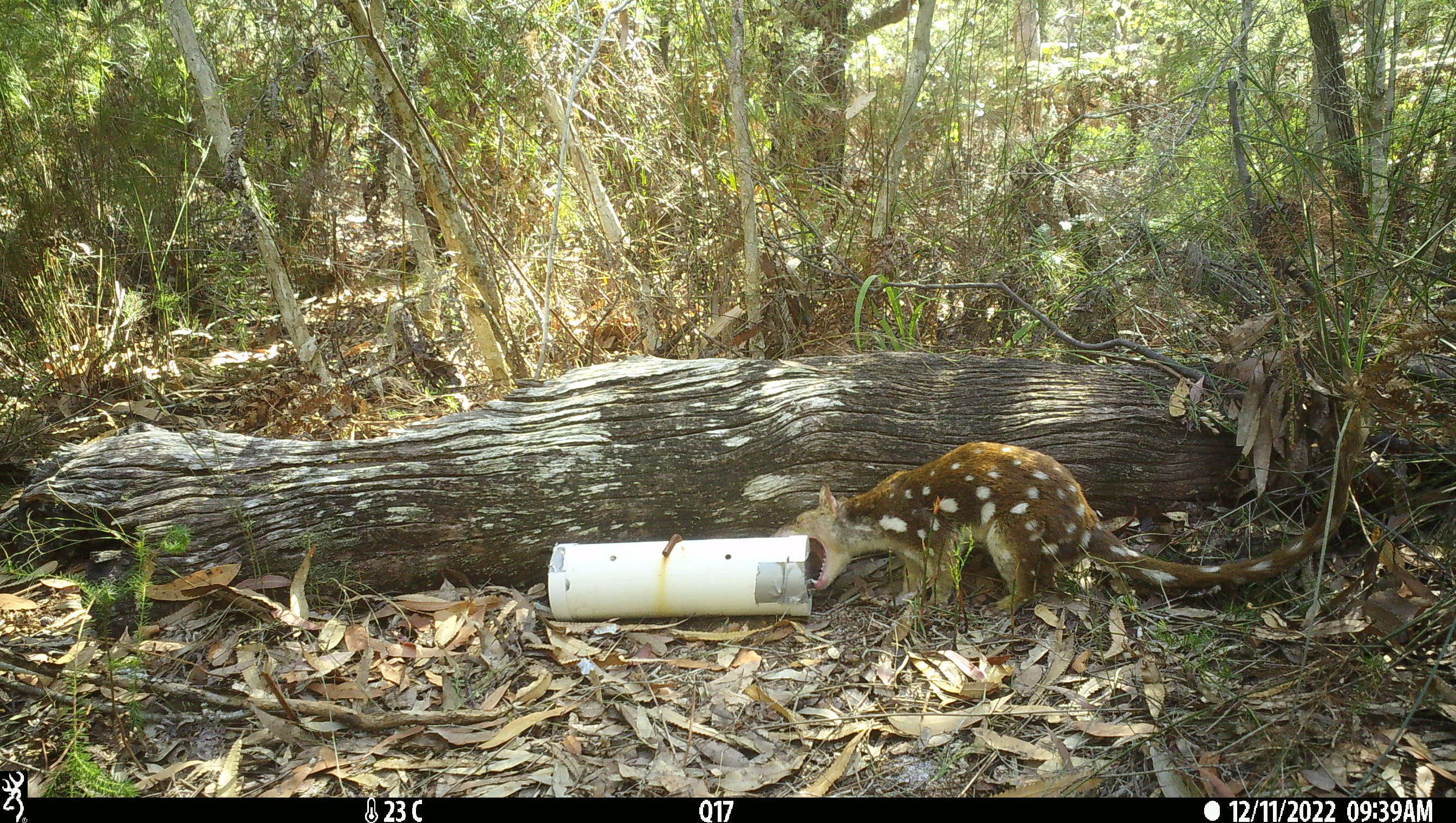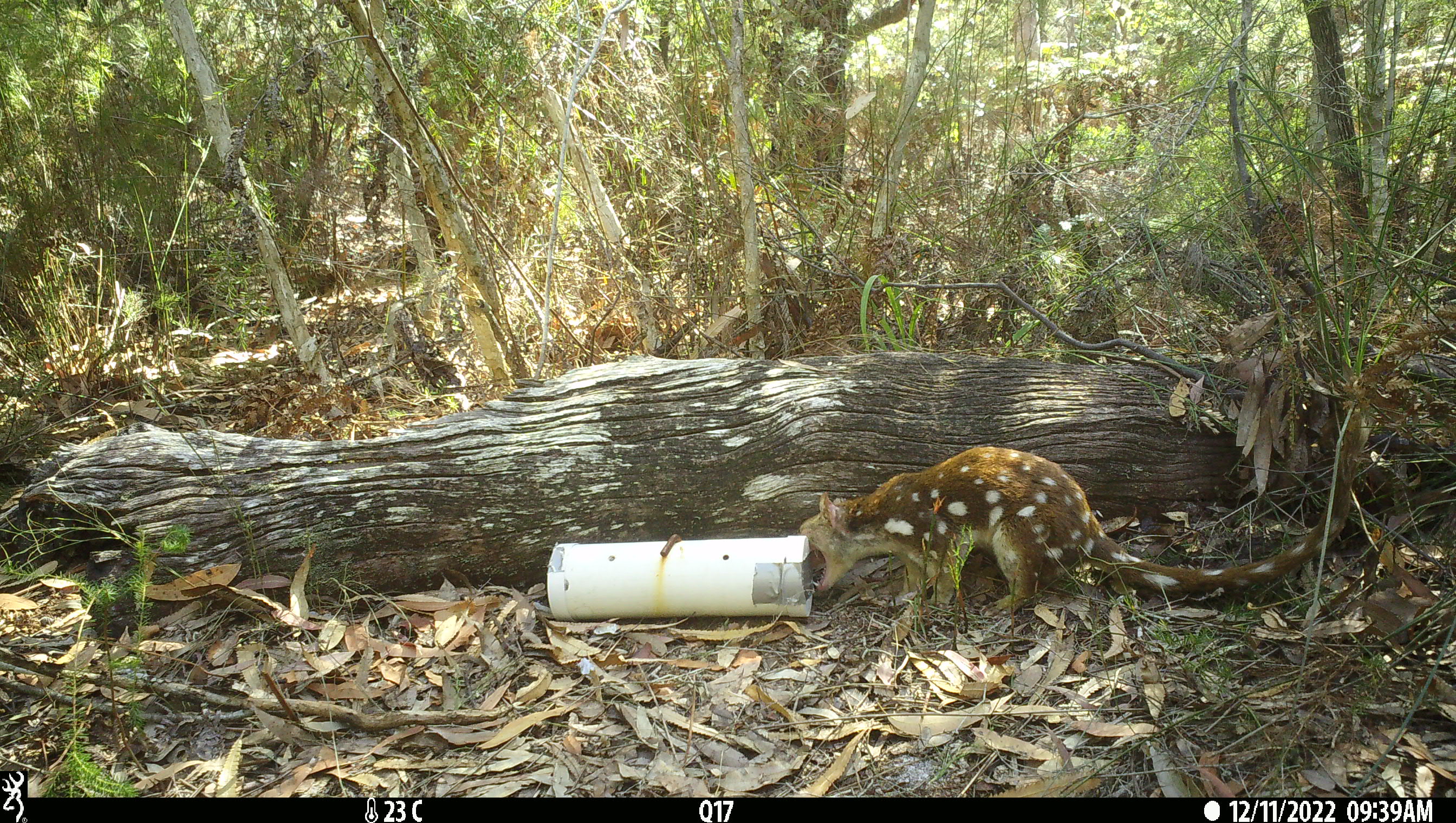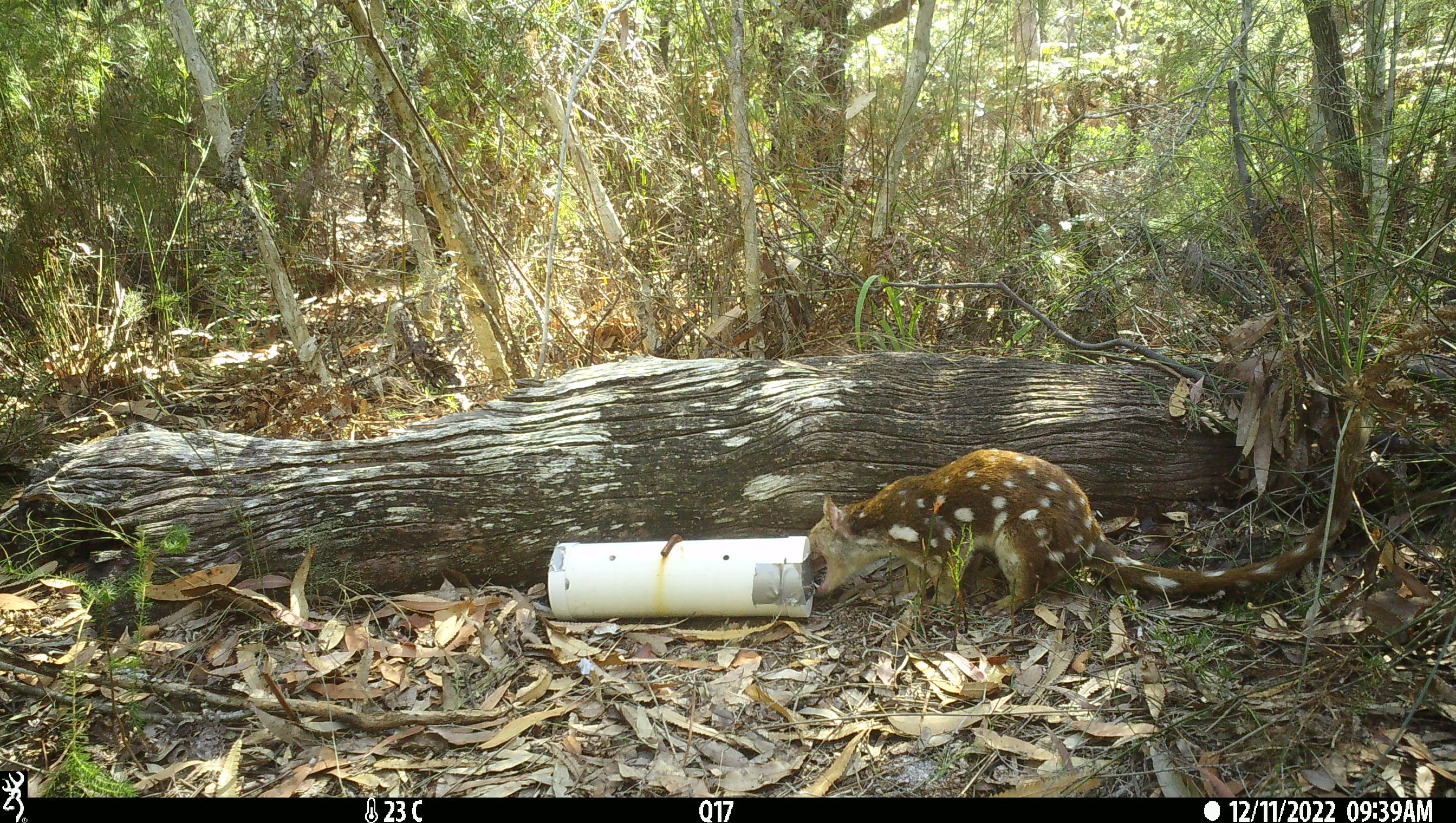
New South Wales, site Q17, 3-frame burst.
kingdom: Animalia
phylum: Chordata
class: Mammalia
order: Dasyuromorphia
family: Dasyuridae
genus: Dasyurus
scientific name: Dasyurus maculatus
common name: spotted-tailed quoll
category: quoll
Quoll (spotted-tailed quoll) (Dasyurus maculatus).